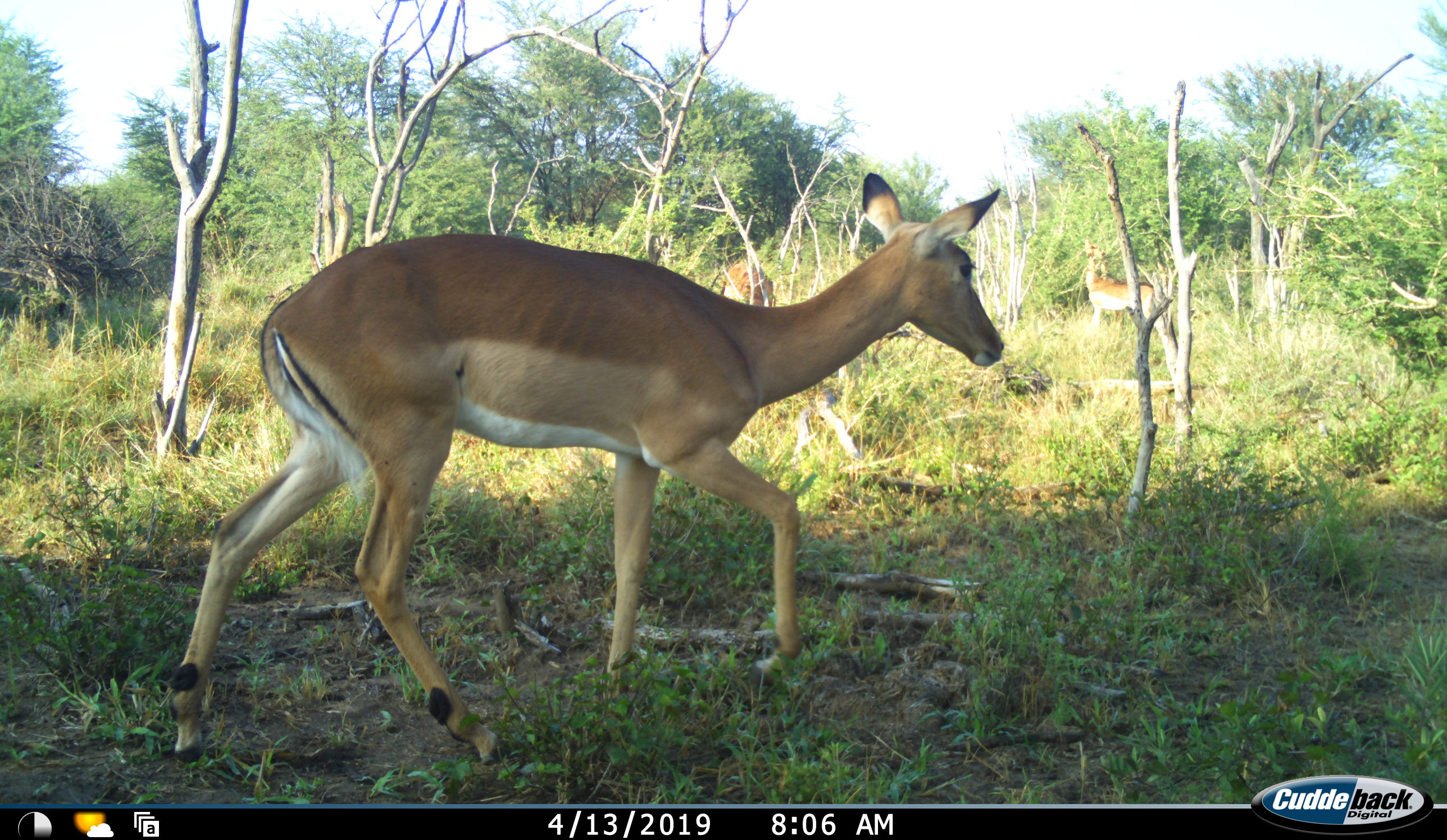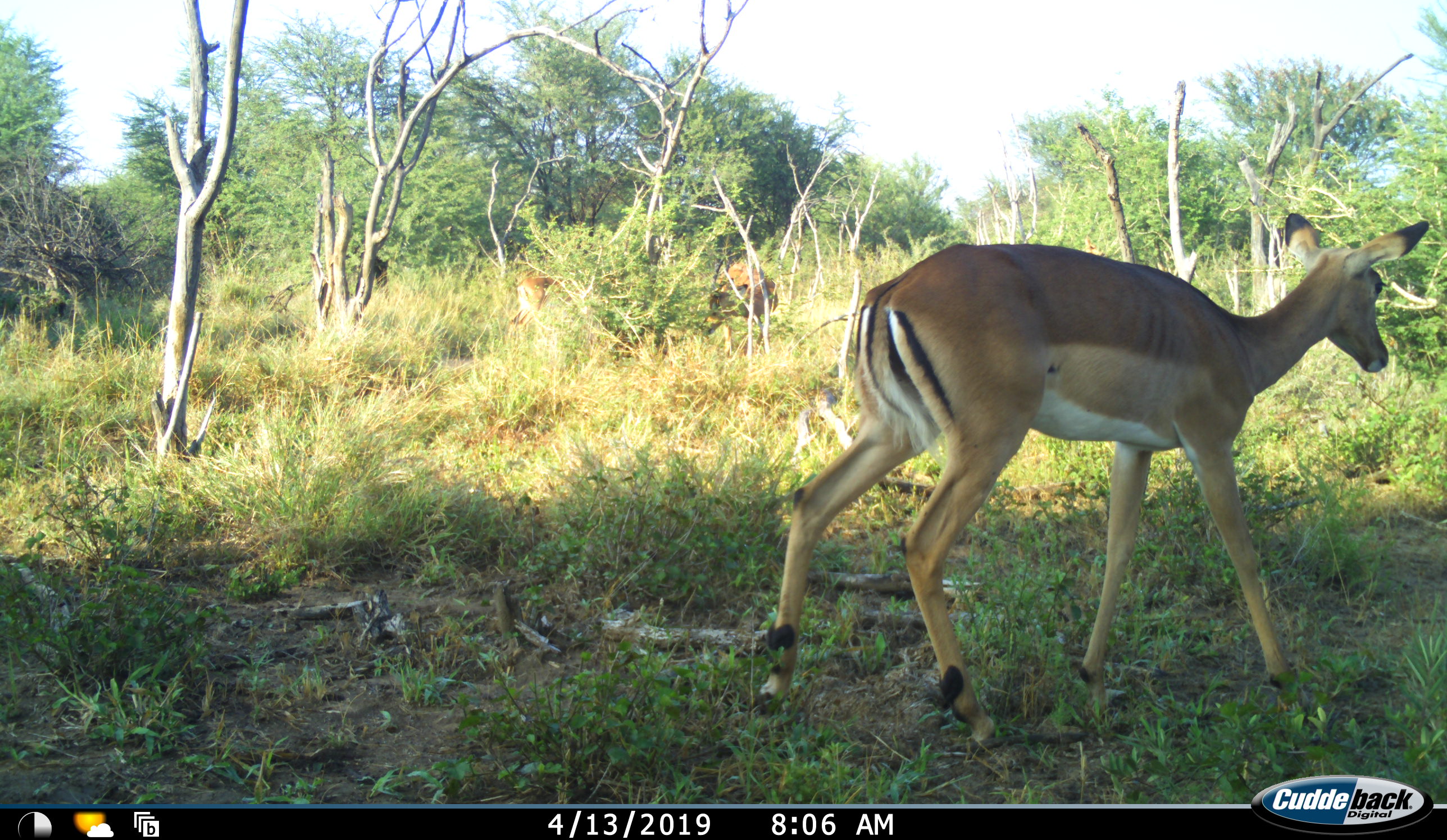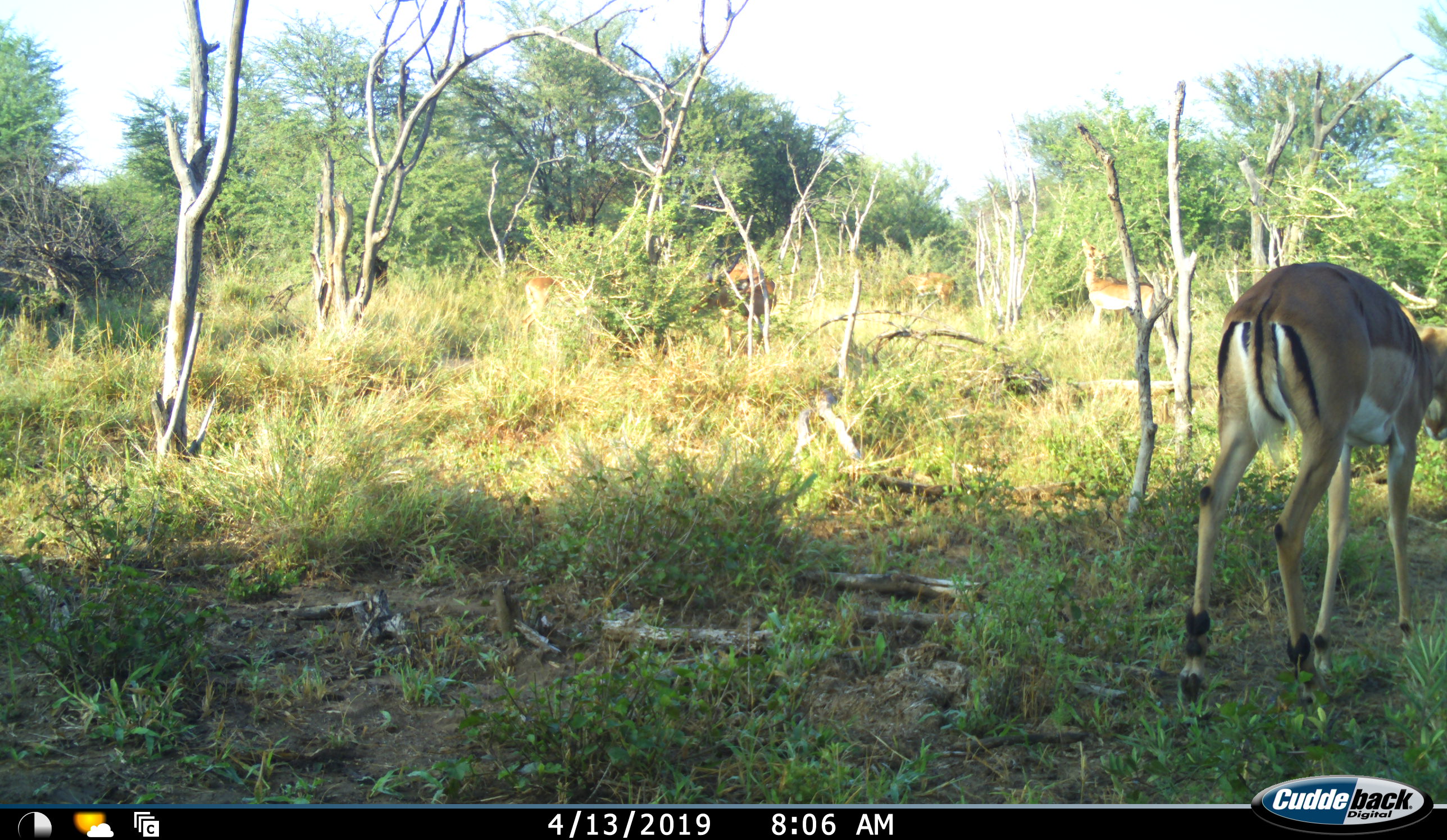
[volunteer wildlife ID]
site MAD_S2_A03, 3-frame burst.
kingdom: Animalia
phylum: Chordata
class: Mammalia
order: Artiodactyla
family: Bovidae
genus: Aepyceros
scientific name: Aepyceros melampus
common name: impala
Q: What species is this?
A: Impala (Aepyceros melampus).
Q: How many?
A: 5.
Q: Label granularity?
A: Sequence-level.